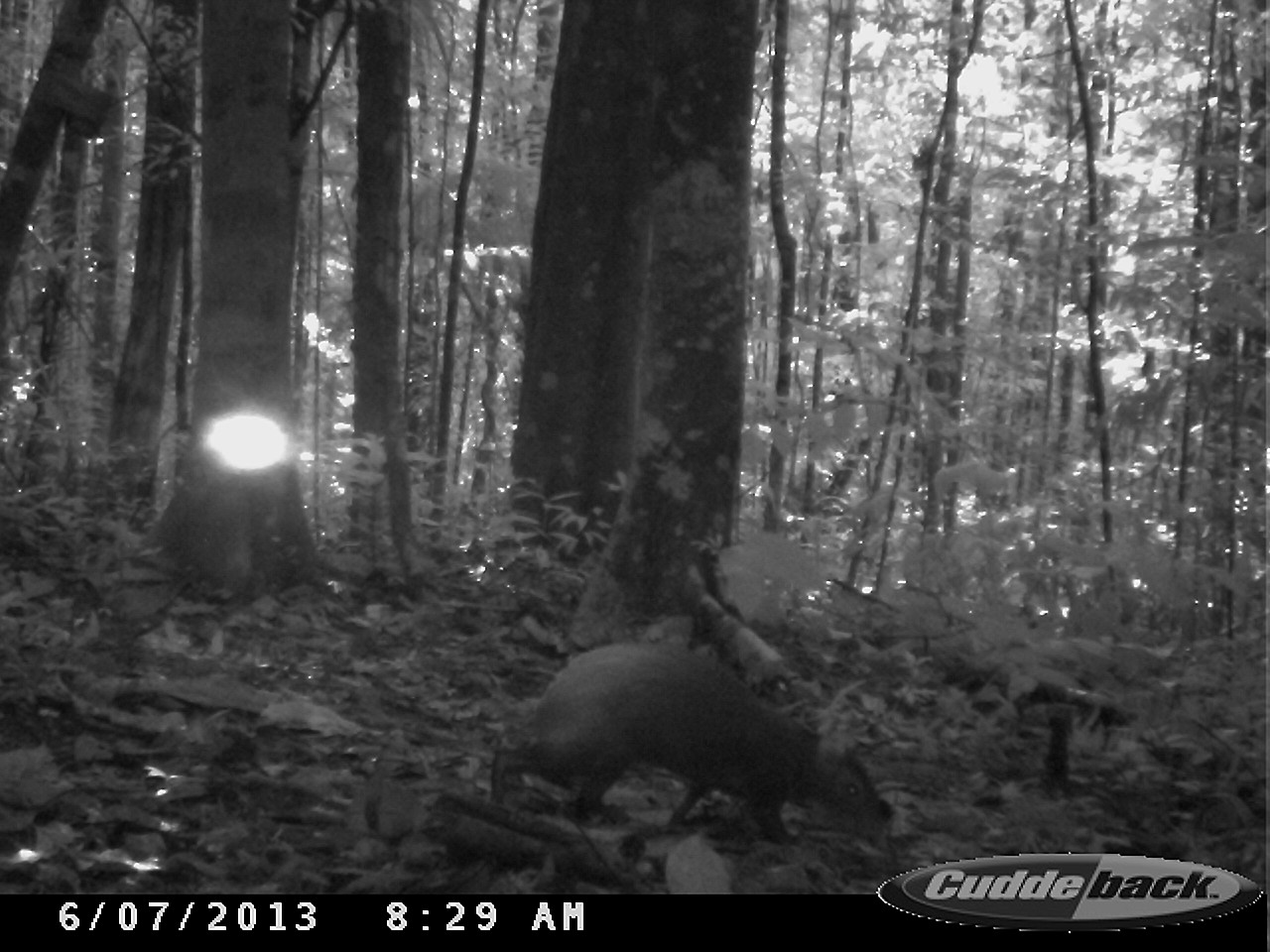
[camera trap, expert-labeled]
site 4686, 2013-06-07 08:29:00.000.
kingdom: Animalia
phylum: Chordata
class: Mammalia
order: Rodentia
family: Dasyproctidae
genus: Dasyprocta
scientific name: Dasyprocta leporina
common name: red-rumped agouti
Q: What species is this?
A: Dasyprocta leporina (red-rumped agouti).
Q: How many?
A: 1.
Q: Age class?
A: Adult.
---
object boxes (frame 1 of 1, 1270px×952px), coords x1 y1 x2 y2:
dasyprocta leporina: 490 638 895 881